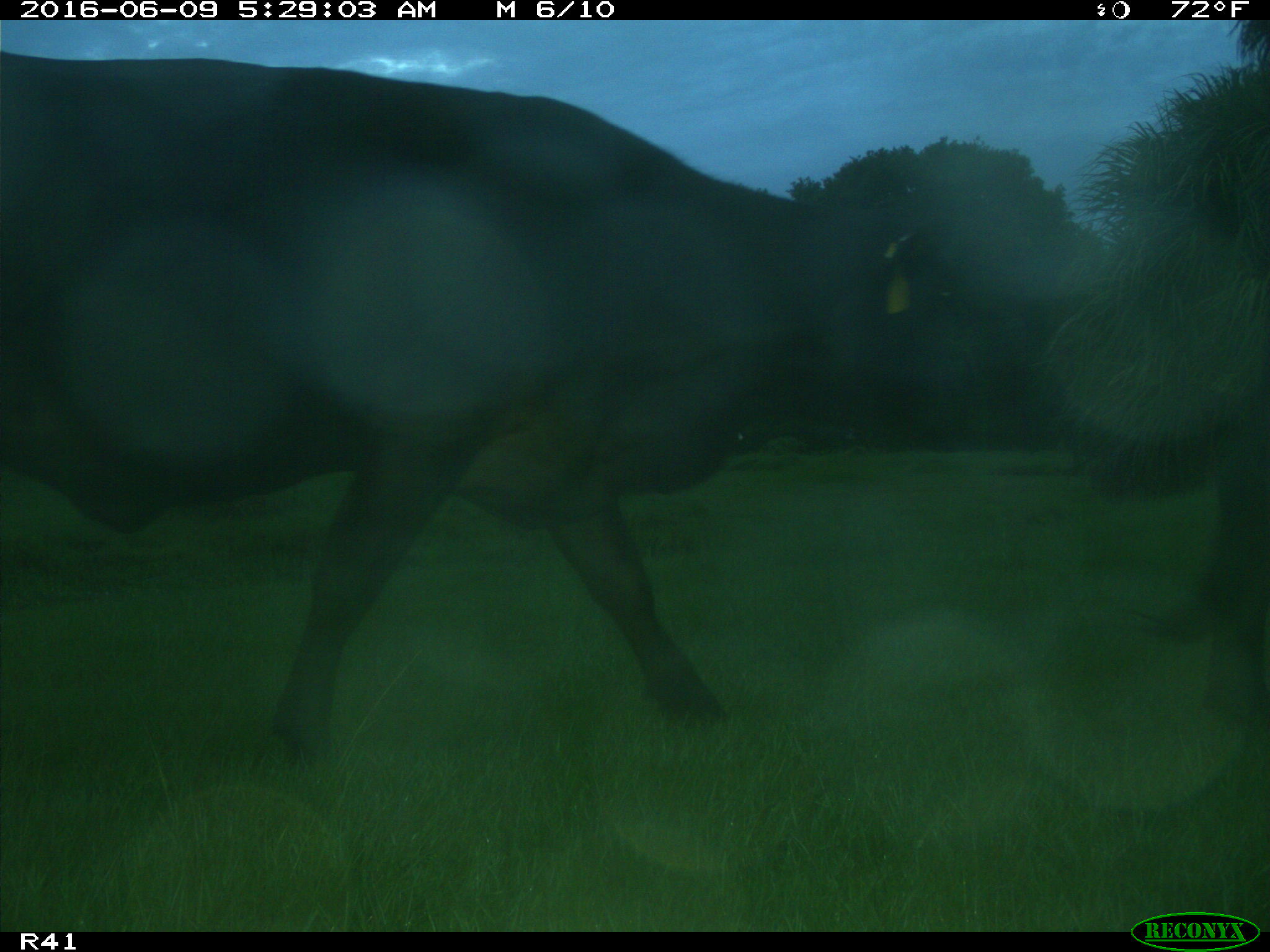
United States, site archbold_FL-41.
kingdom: Animalia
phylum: Chordata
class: Mammalia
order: Artiodactyla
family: Bovidae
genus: Bos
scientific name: Bos taurus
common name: domestic cow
Bos taurus (domestic cow).